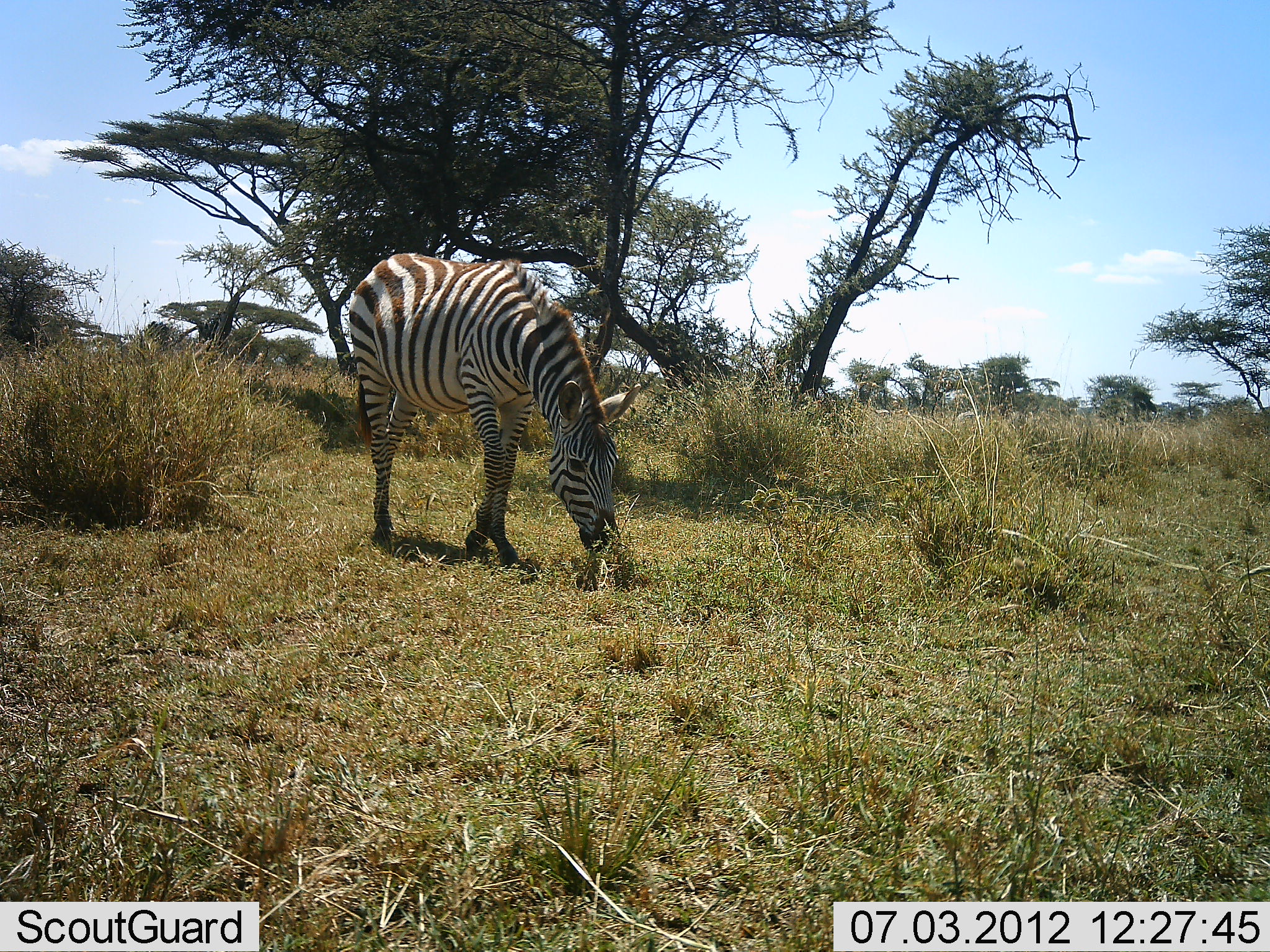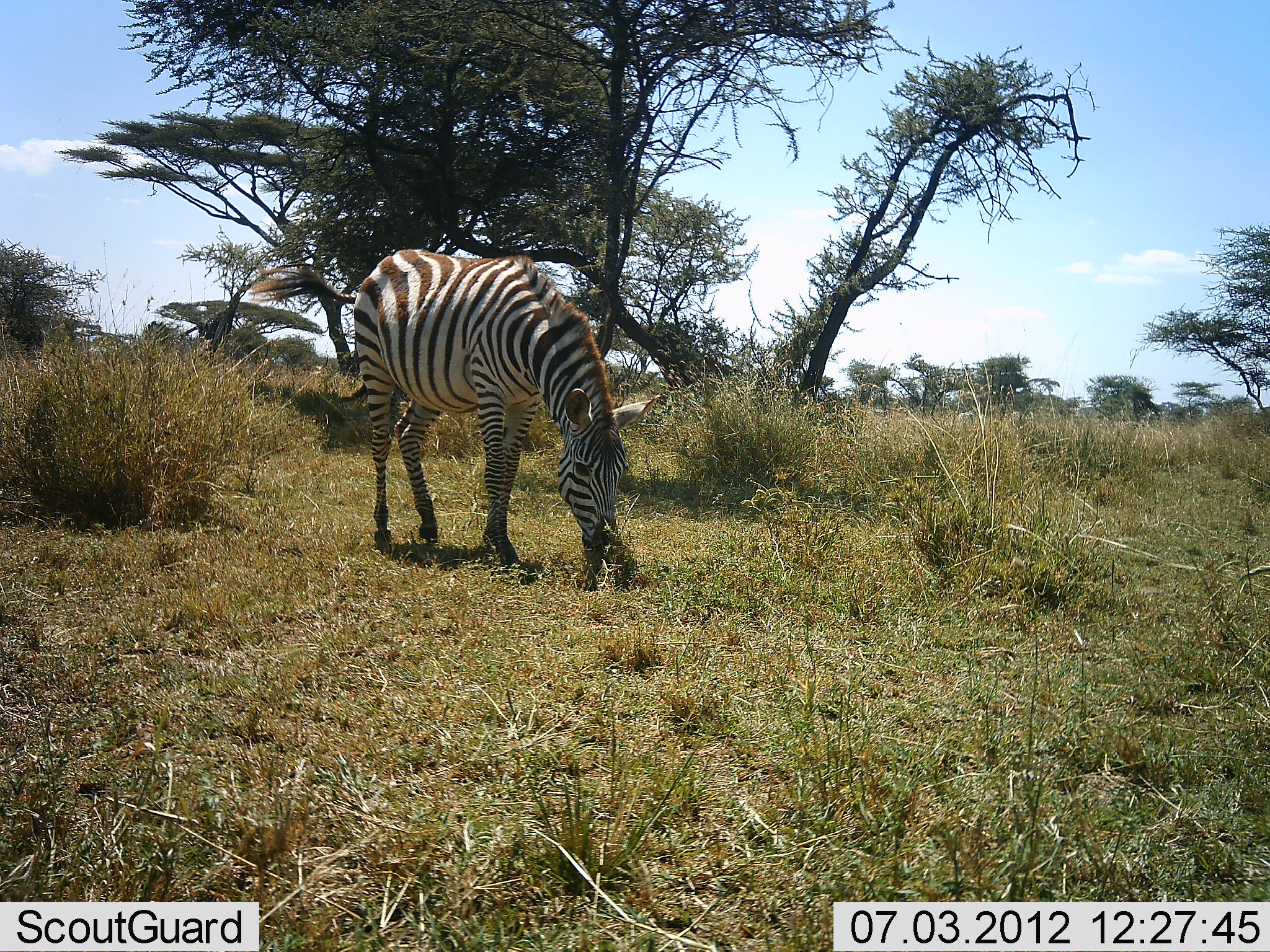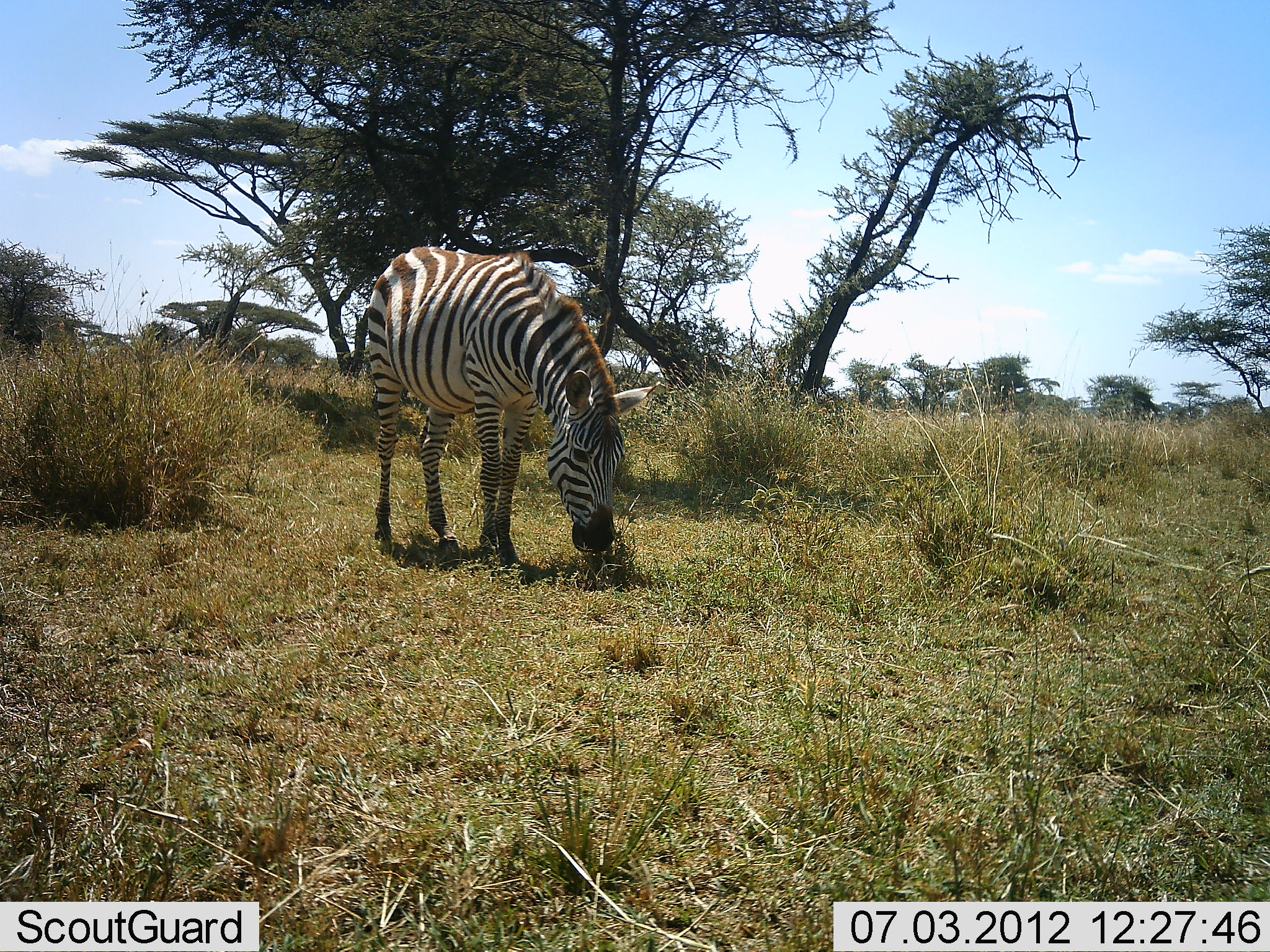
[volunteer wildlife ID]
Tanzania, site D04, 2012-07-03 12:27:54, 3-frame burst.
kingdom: Animalia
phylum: Chordata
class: Mammalia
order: Perissodactyla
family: Equidae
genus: Equus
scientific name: Equus quagga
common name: plains zebra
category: zebra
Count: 1.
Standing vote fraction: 30%.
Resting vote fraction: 0%.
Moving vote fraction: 0%.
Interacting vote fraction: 0%.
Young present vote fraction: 0%.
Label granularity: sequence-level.